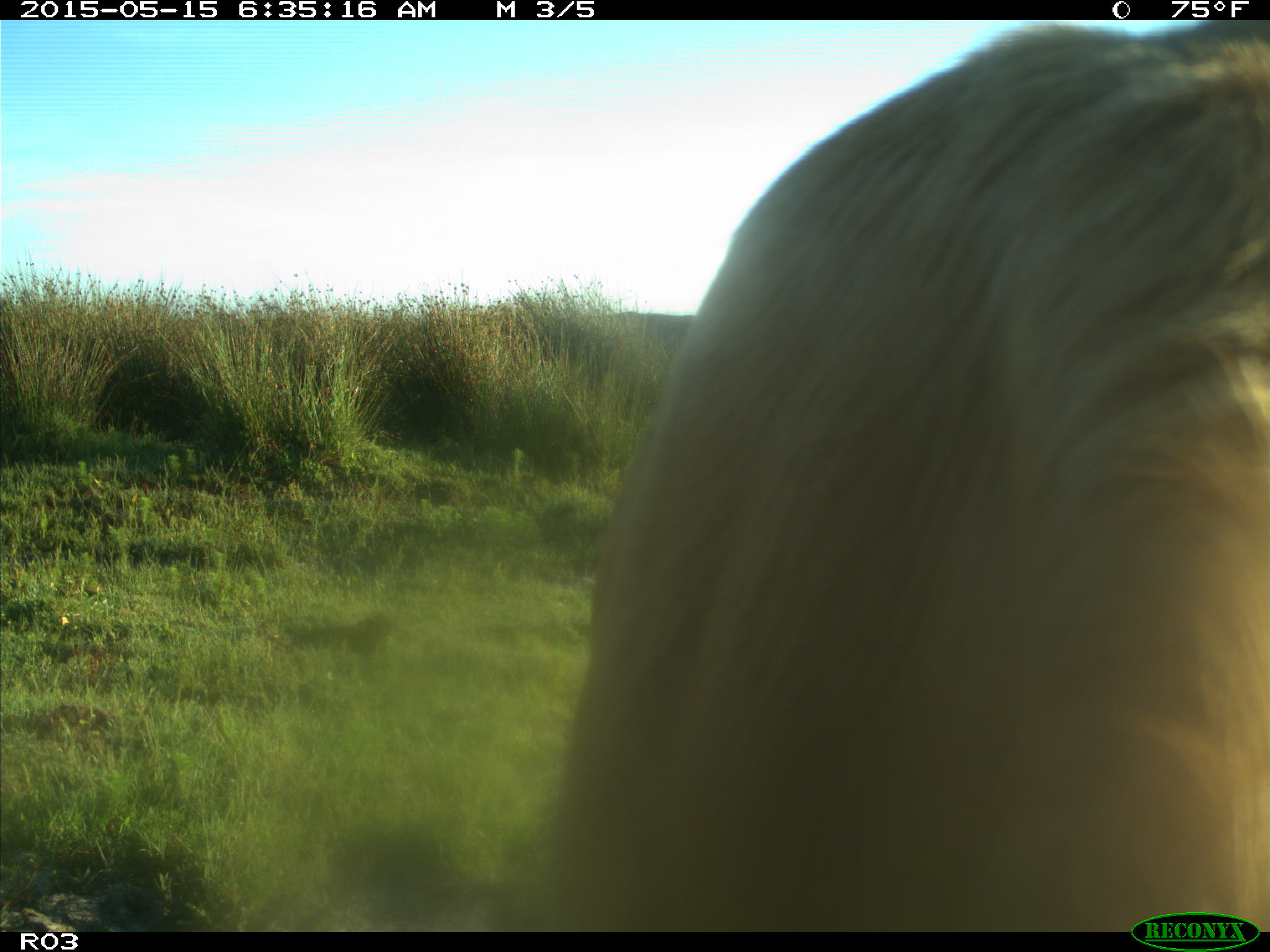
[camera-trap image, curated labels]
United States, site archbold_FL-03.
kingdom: Animalia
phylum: Chordata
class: Mammalia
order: Artiodactyla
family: Bovidae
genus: Bos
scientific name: Bos taurus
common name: domestic cow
Bos taurus (domestic cow).